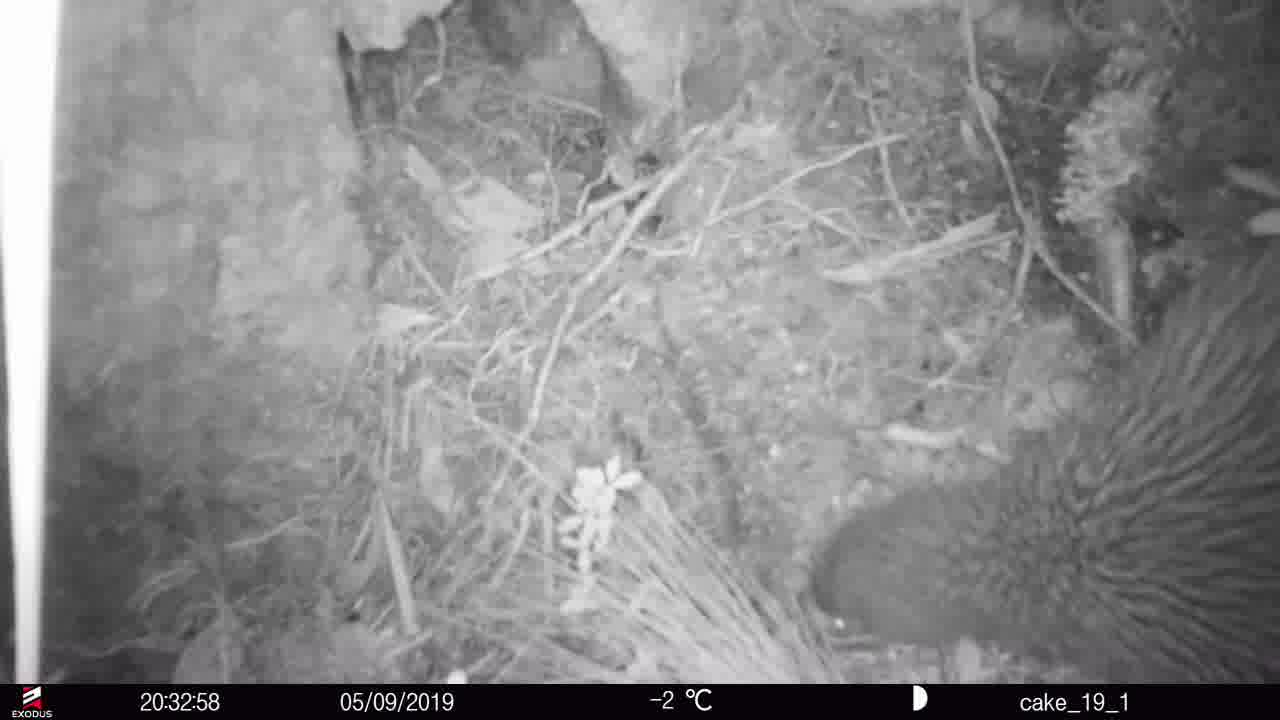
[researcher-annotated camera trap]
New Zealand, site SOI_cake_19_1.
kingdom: Animalia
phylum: Chordata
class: Aves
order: Apterygiformes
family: Apterygidae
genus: Apteryx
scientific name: Apteryx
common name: kiwi